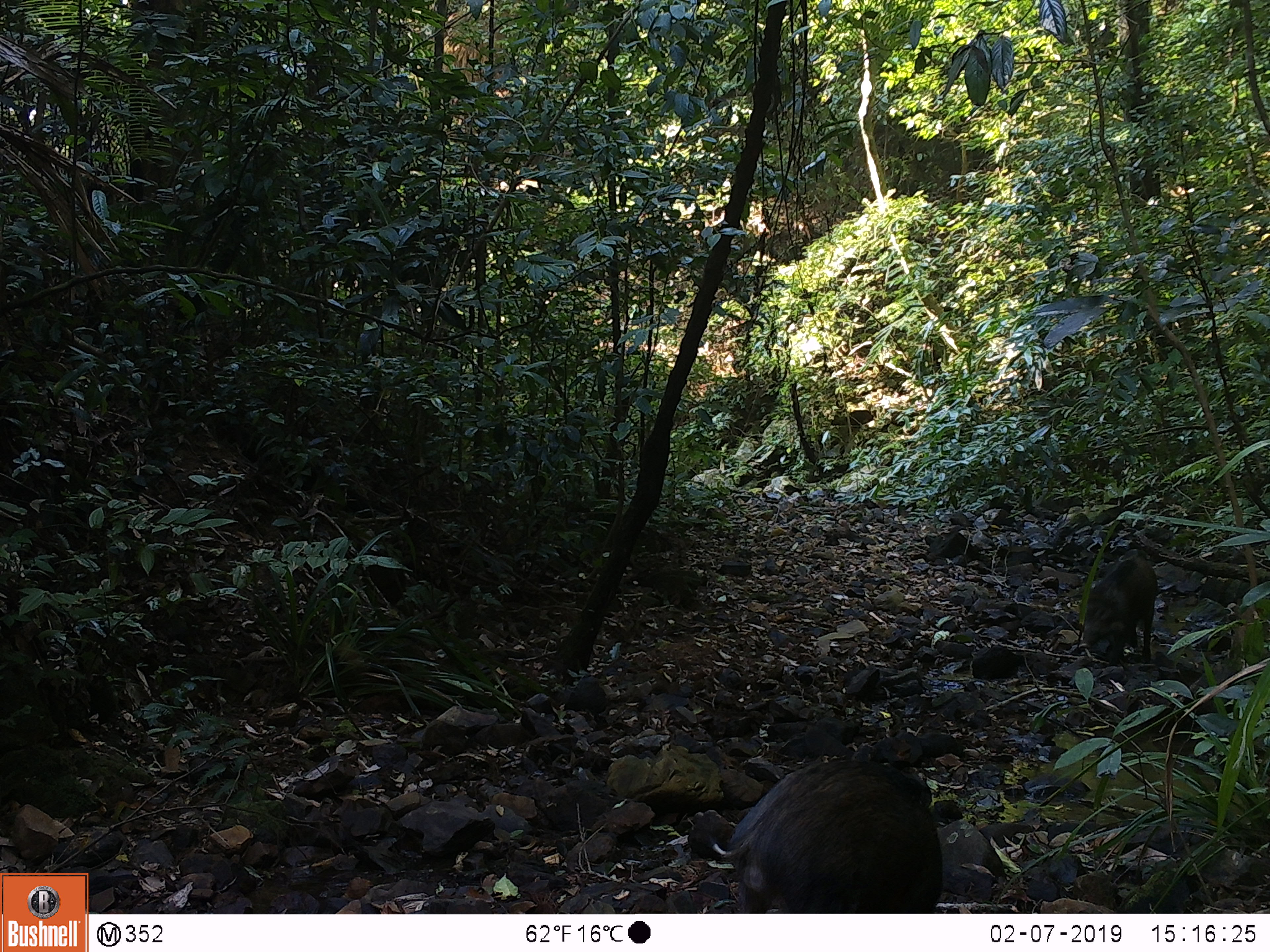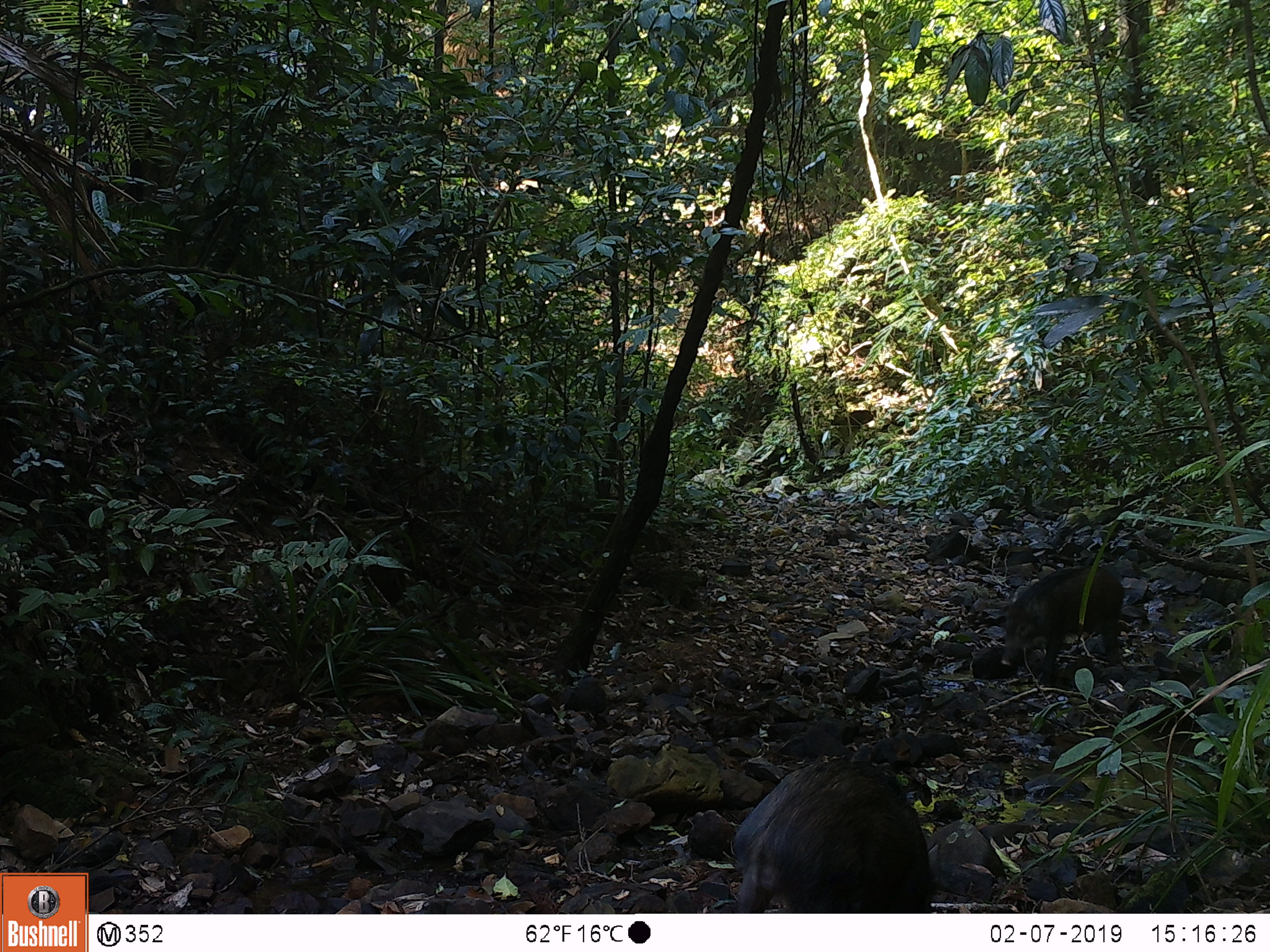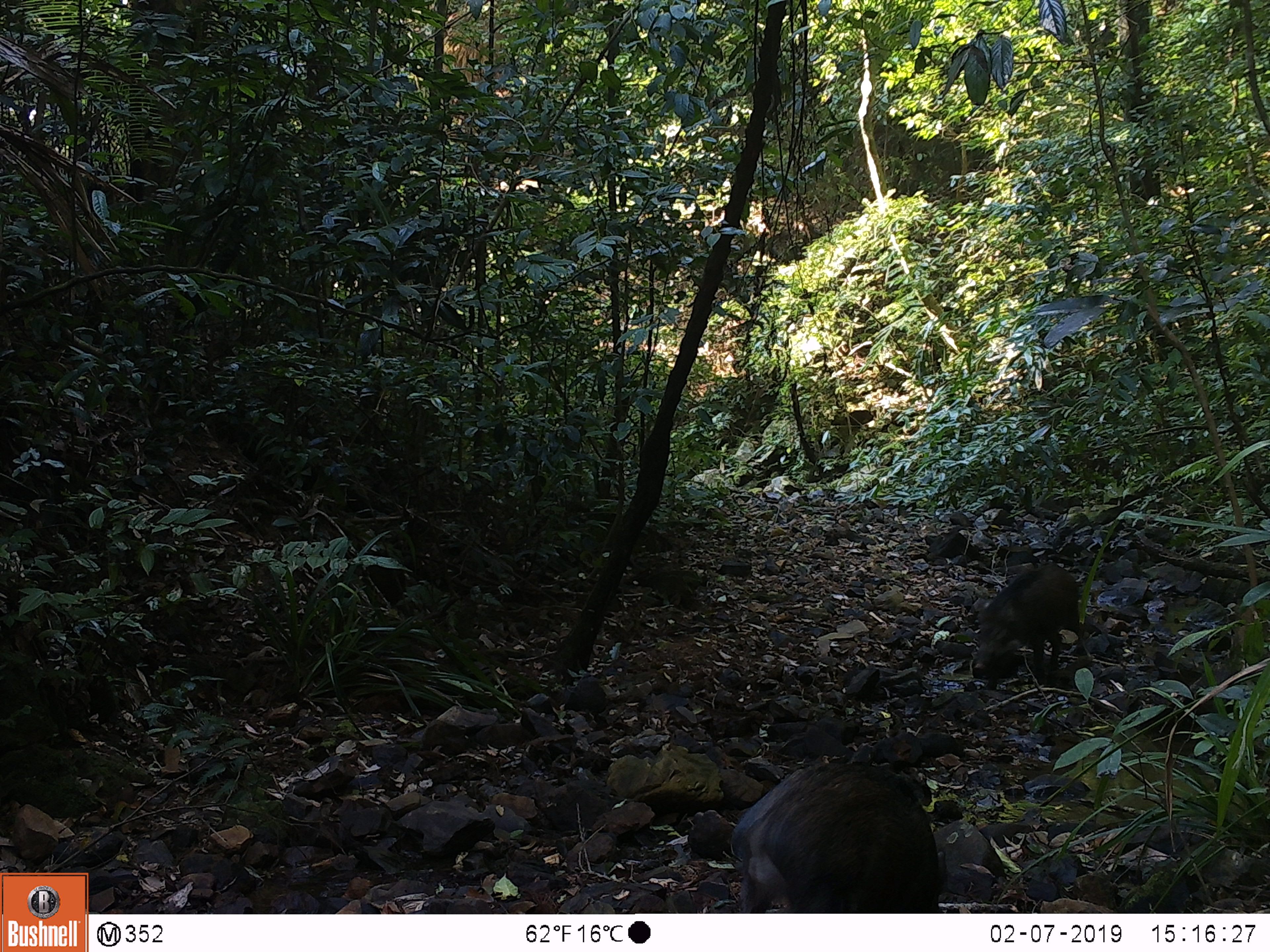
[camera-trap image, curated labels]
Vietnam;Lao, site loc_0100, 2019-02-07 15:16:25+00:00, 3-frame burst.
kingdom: Animalia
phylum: Chordata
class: Mammalia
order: Artiodactyla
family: Suidae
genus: Sus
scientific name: Sus scrofa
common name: eurasian wild pig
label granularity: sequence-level